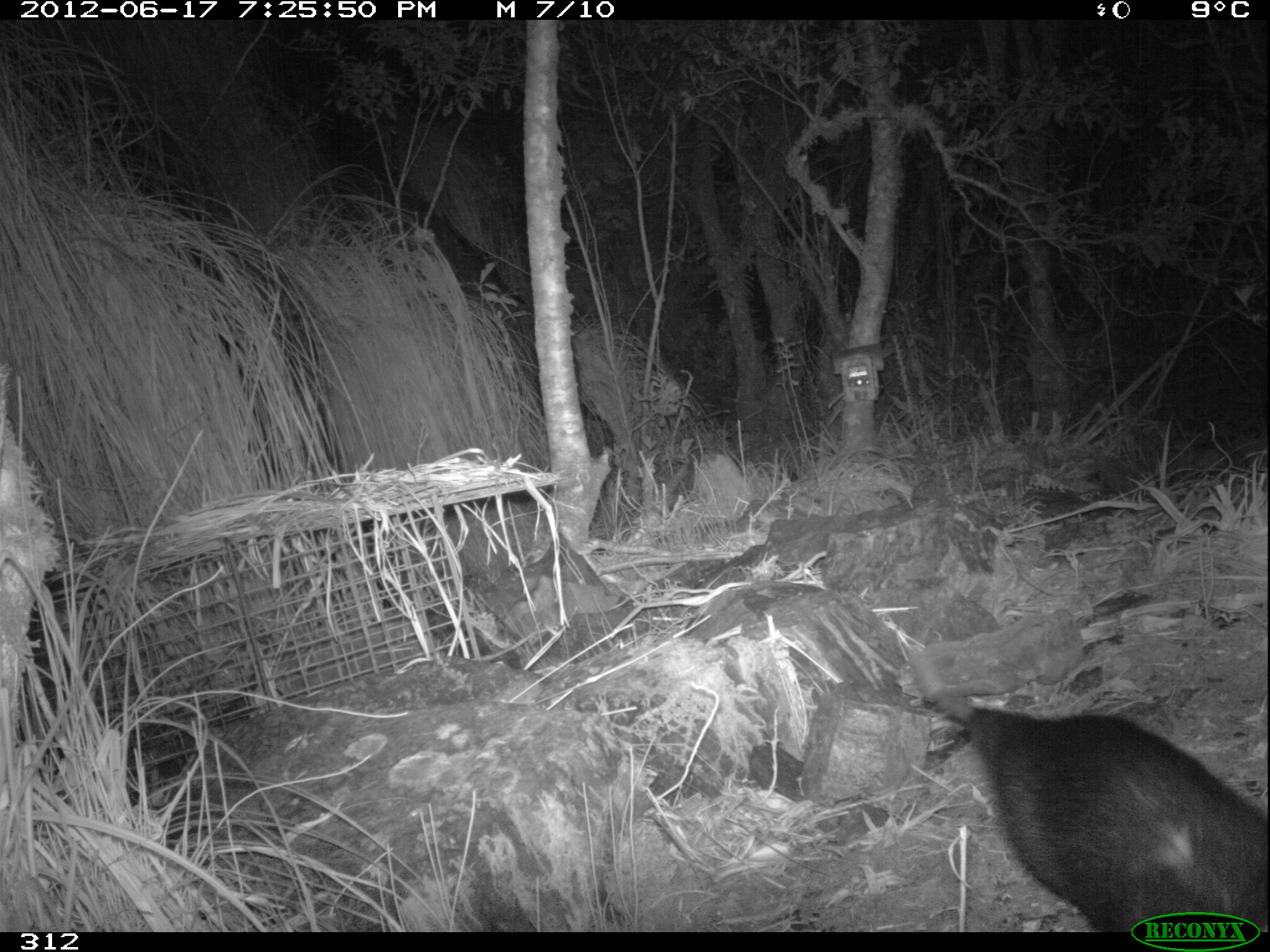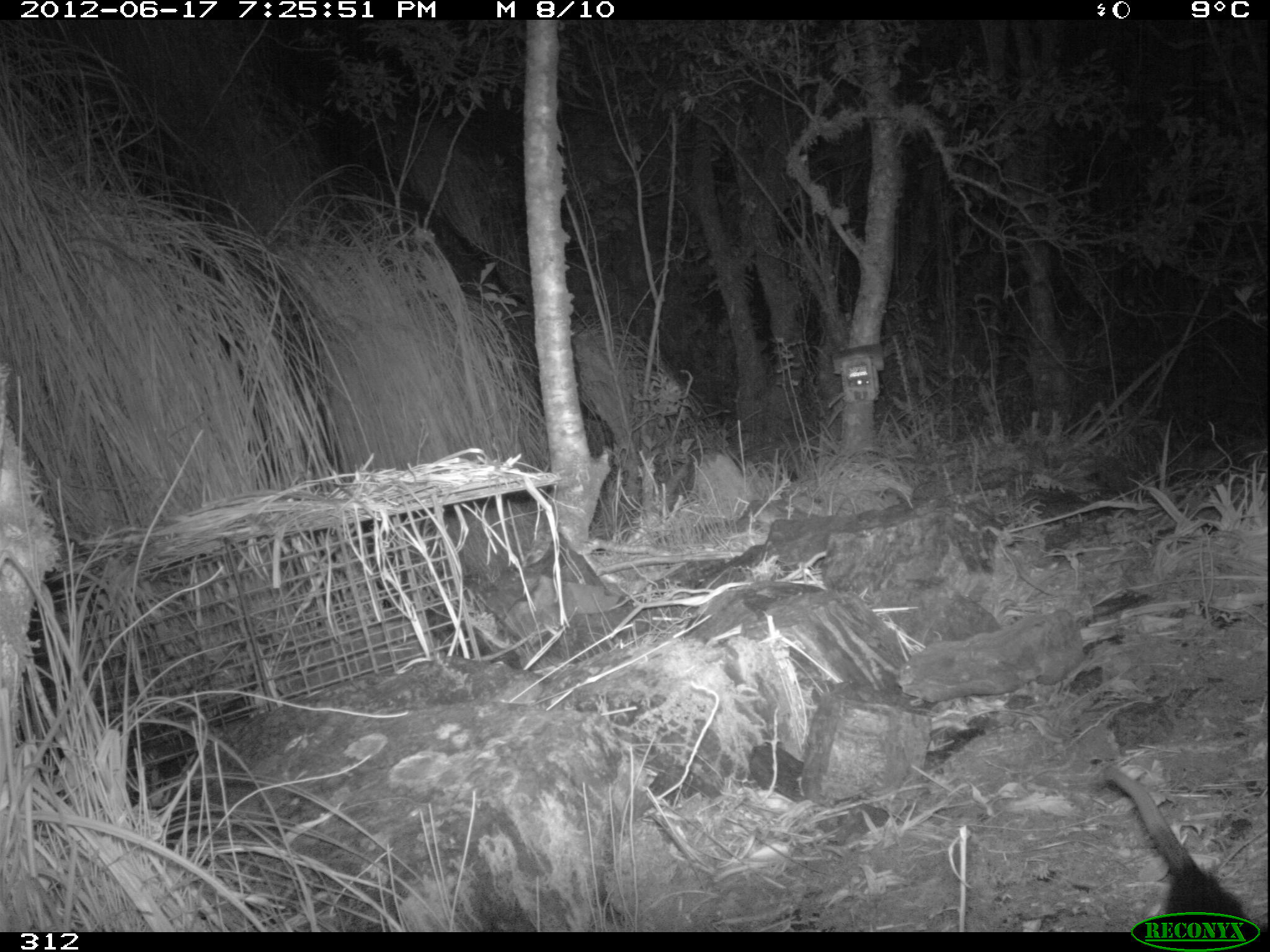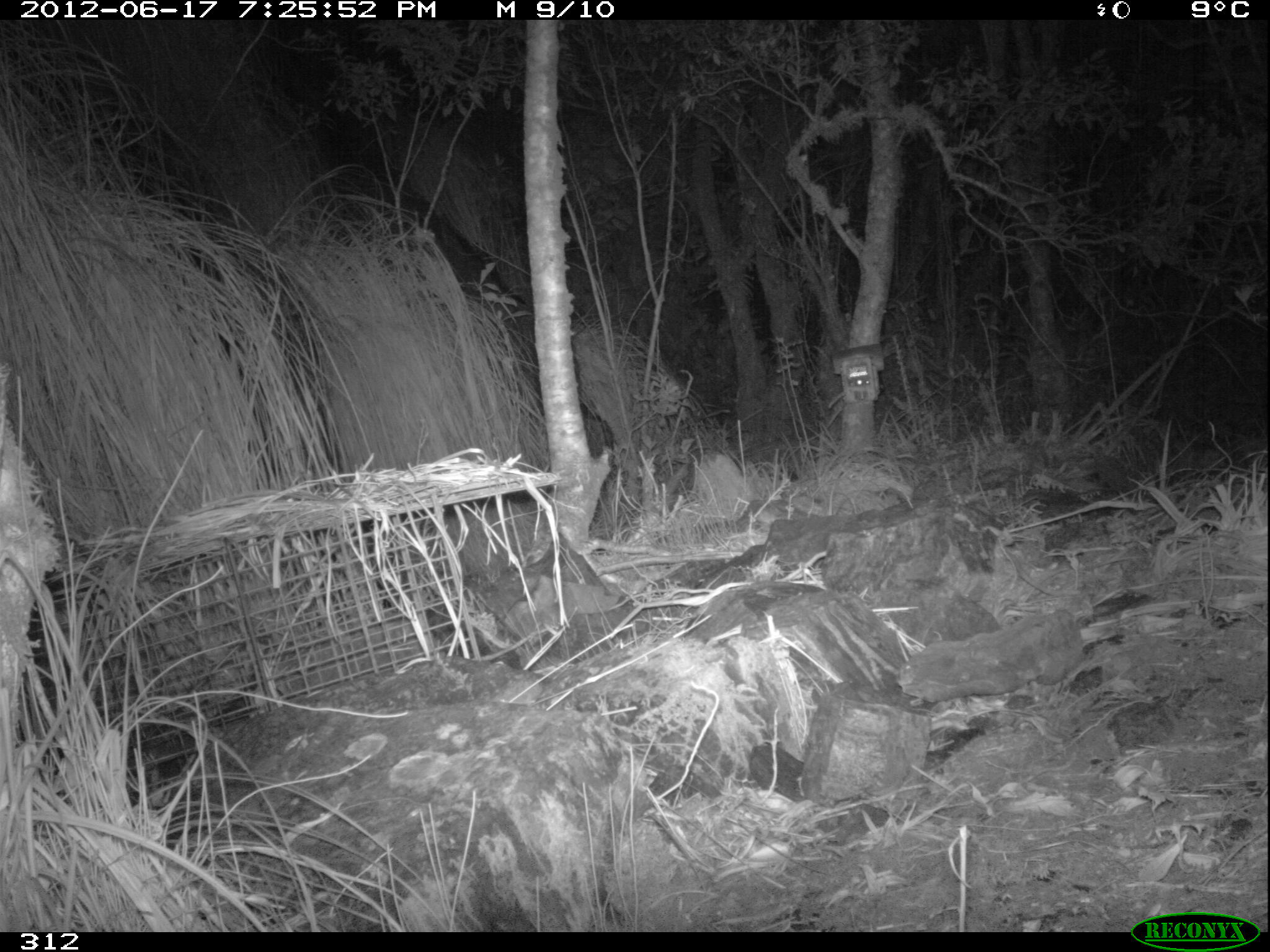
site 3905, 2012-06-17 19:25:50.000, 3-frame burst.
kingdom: Animalia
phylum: Chordata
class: Mammalia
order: Didelphimorphia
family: Didelphidae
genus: Didelphis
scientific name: Didelphis pernigra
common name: andean white-eared opossum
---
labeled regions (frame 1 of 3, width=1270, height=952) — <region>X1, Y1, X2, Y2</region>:
didelphis pernigra: <region>910, 646, 1270, 932</region>